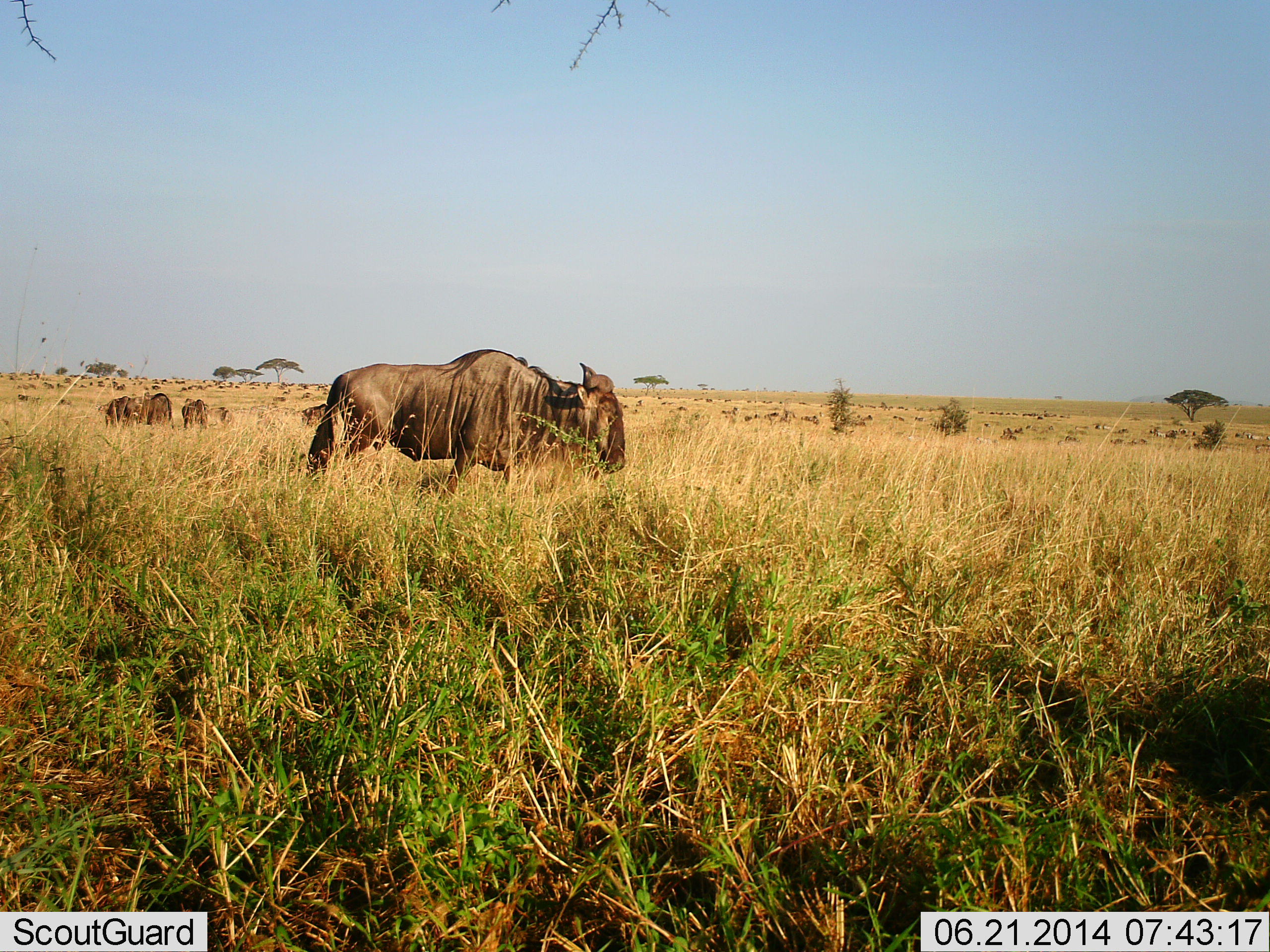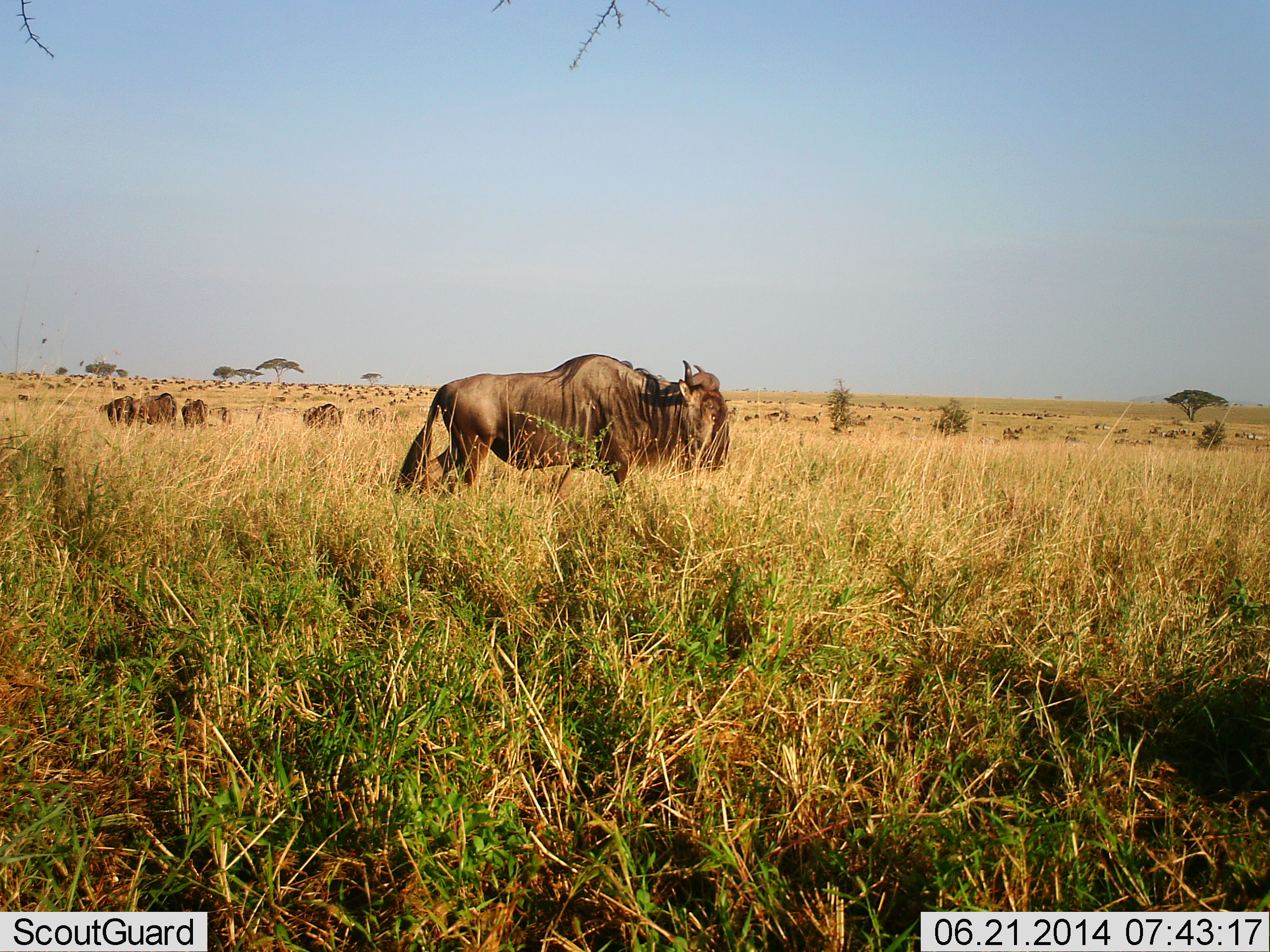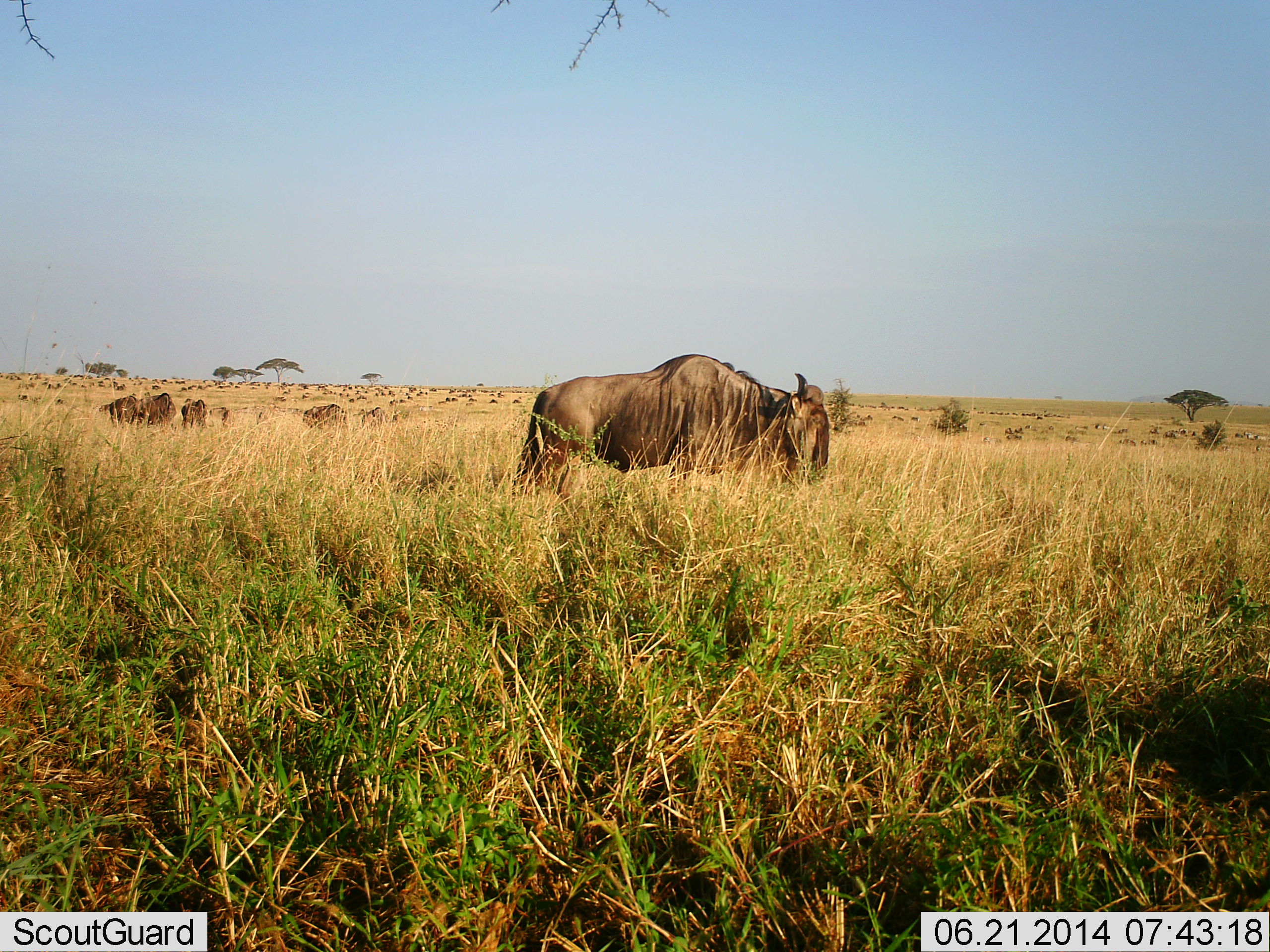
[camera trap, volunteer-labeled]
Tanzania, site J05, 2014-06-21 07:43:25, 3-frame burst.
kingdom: Animalia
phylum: Chordata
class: Mammalia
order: Artiodactyla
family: Bovidae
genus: Connochaetes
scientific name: Connochaetes taurinus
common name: blue wildebeest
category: wildebeest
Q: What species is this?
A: Wildebeest (blue wildebeest) (Connochaetes taurinus).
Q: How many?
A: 11-50.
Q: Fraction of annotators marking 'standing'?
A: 55%.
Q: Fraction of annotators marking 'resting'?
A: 0%.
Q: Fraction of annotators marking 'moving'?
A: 100%.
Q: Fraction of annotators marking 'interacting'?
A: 0%.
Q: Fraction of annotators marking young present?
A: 0%.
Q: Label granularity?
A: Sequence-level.